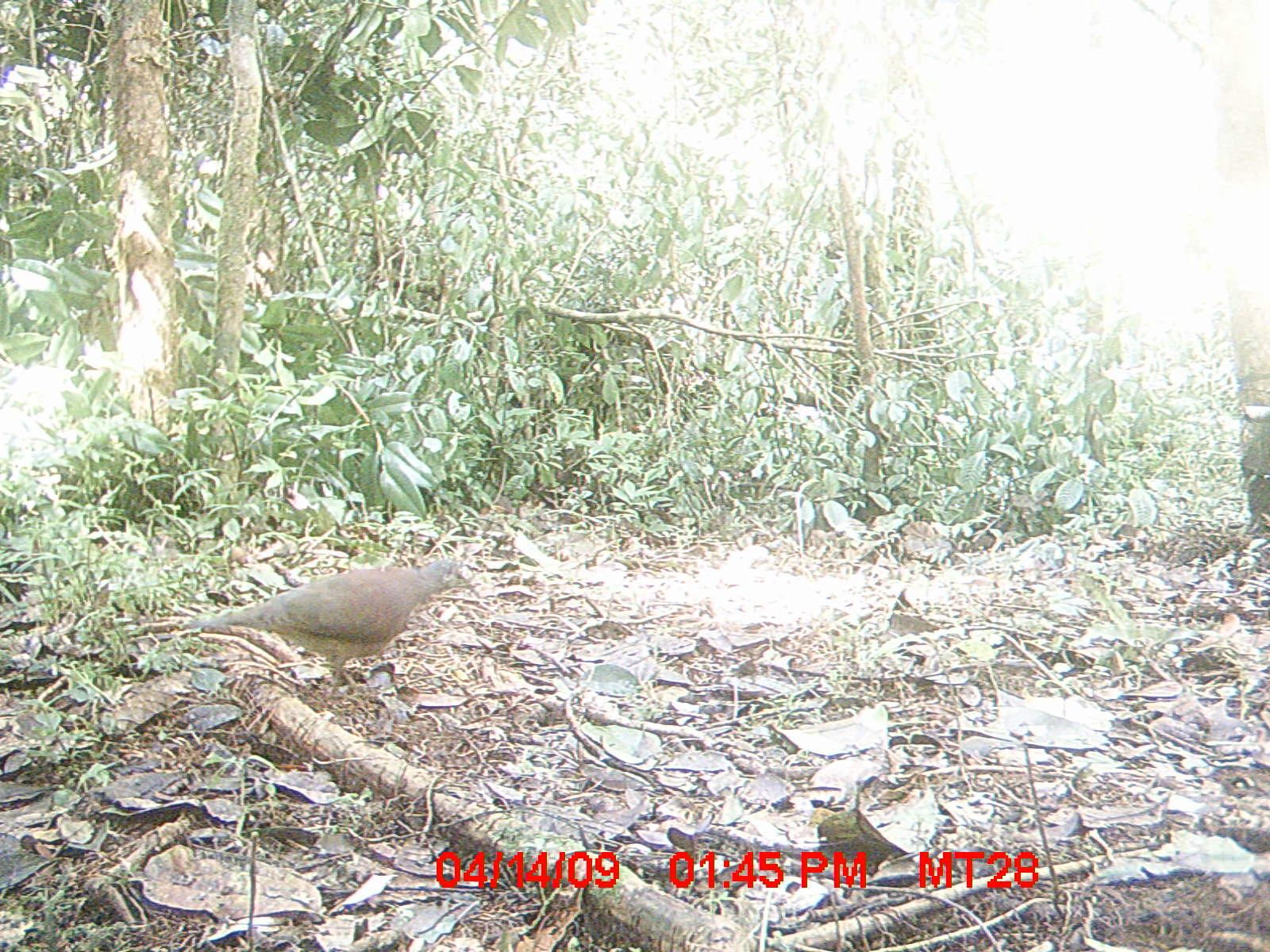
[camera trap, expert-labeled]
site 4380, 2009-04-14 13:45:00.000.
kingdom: Animalia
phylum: Chordata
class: Aves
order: Columbiformes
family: Columbidae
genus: Streptopelia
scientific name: Streptopelia picturata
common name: madagascar turtle-dove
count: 1